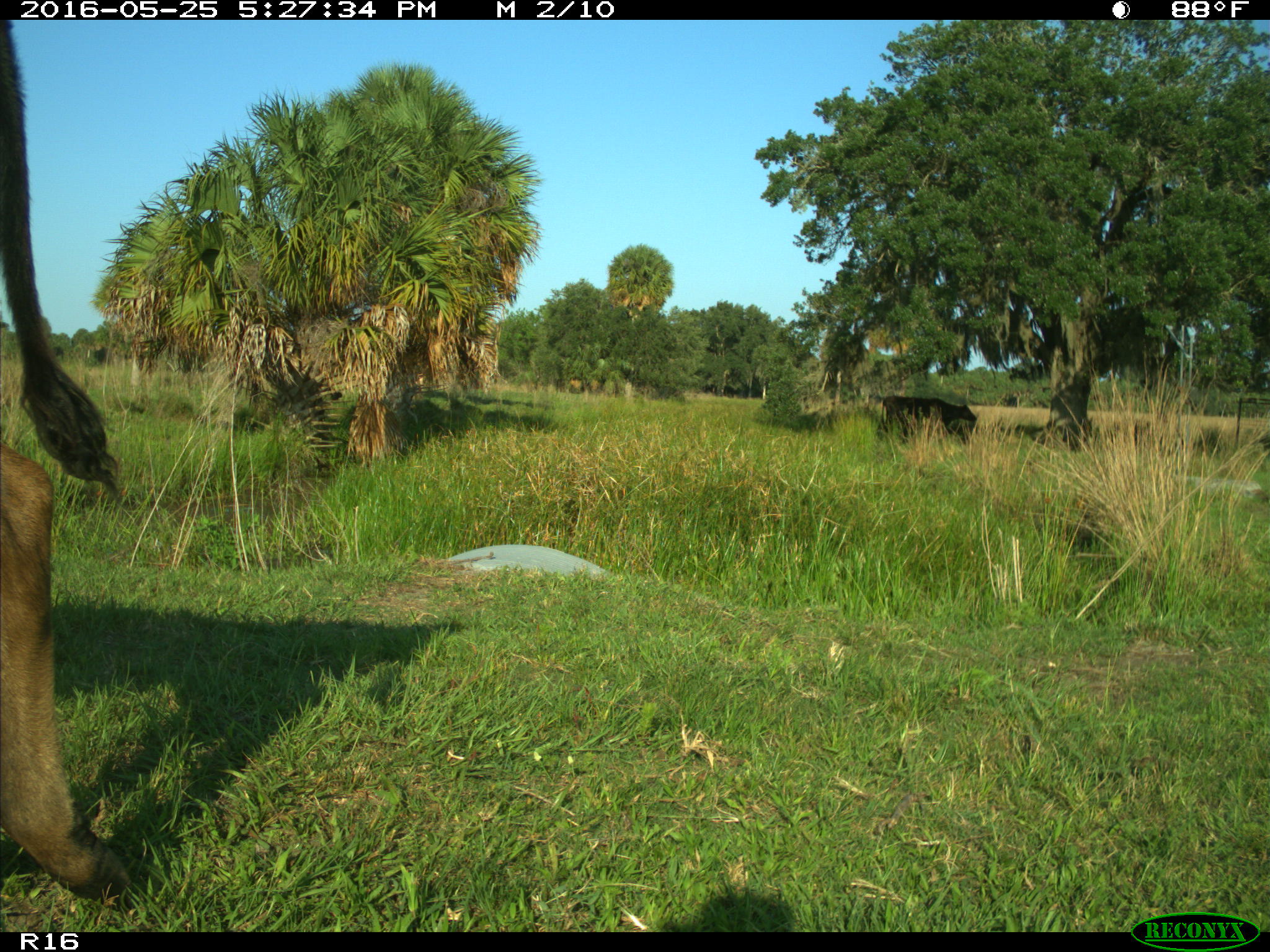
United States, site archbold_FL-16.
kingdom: Animalia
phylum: Chordata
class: Mammalia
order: Artiodactyla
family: Bovidae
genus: Bos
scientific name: Bos taurus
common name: domestic cow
Bos taurus (domestic cow).